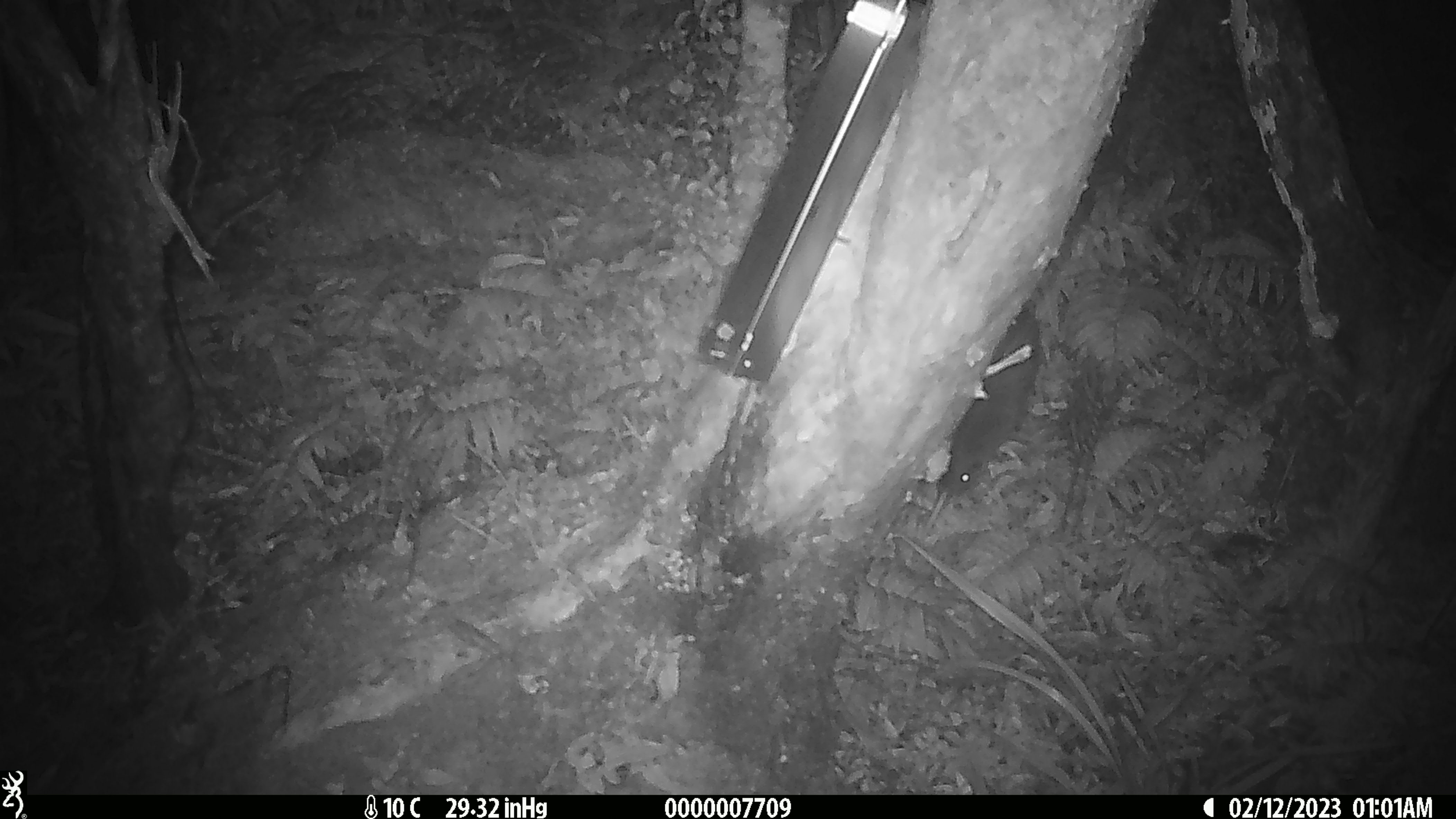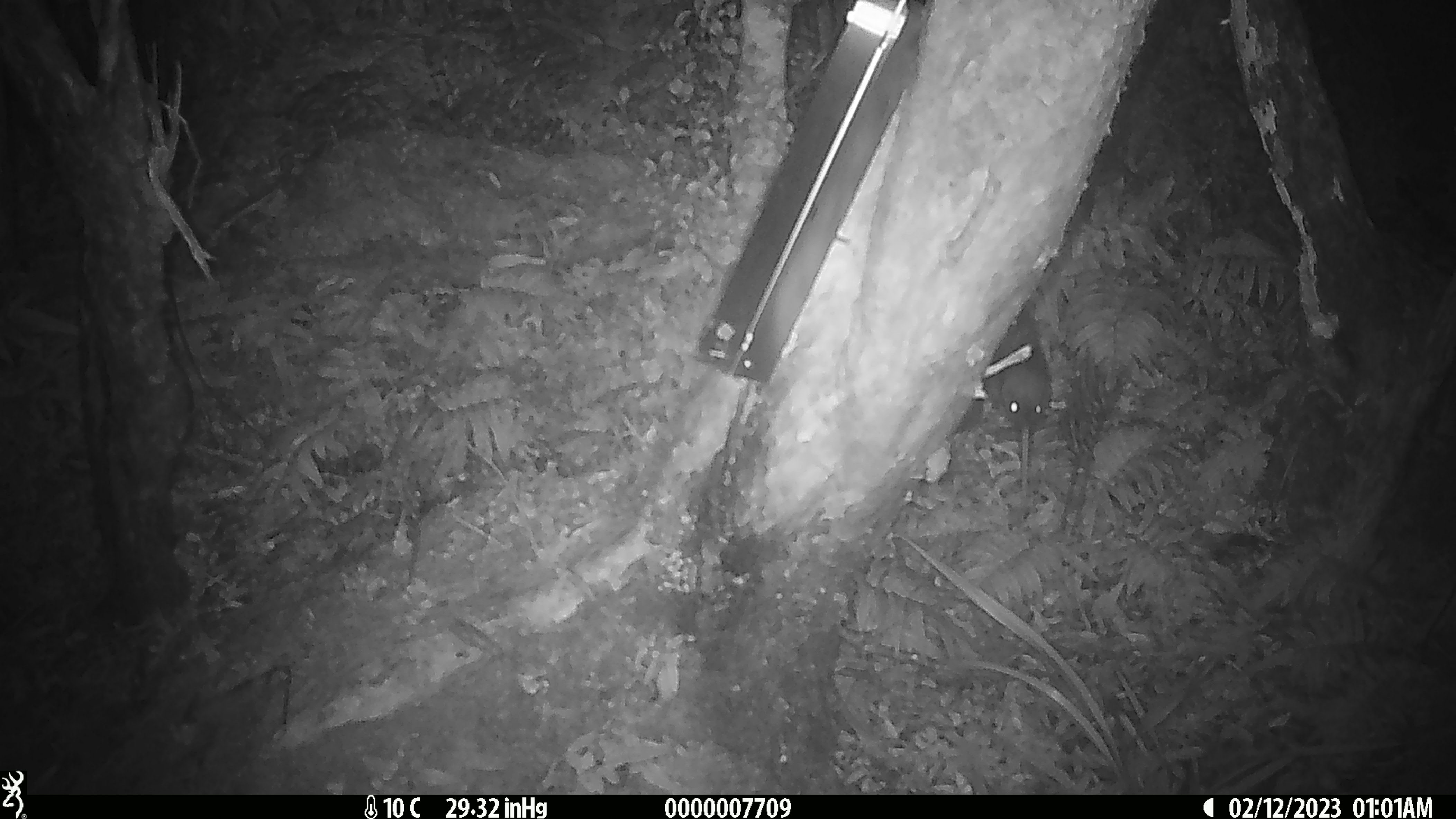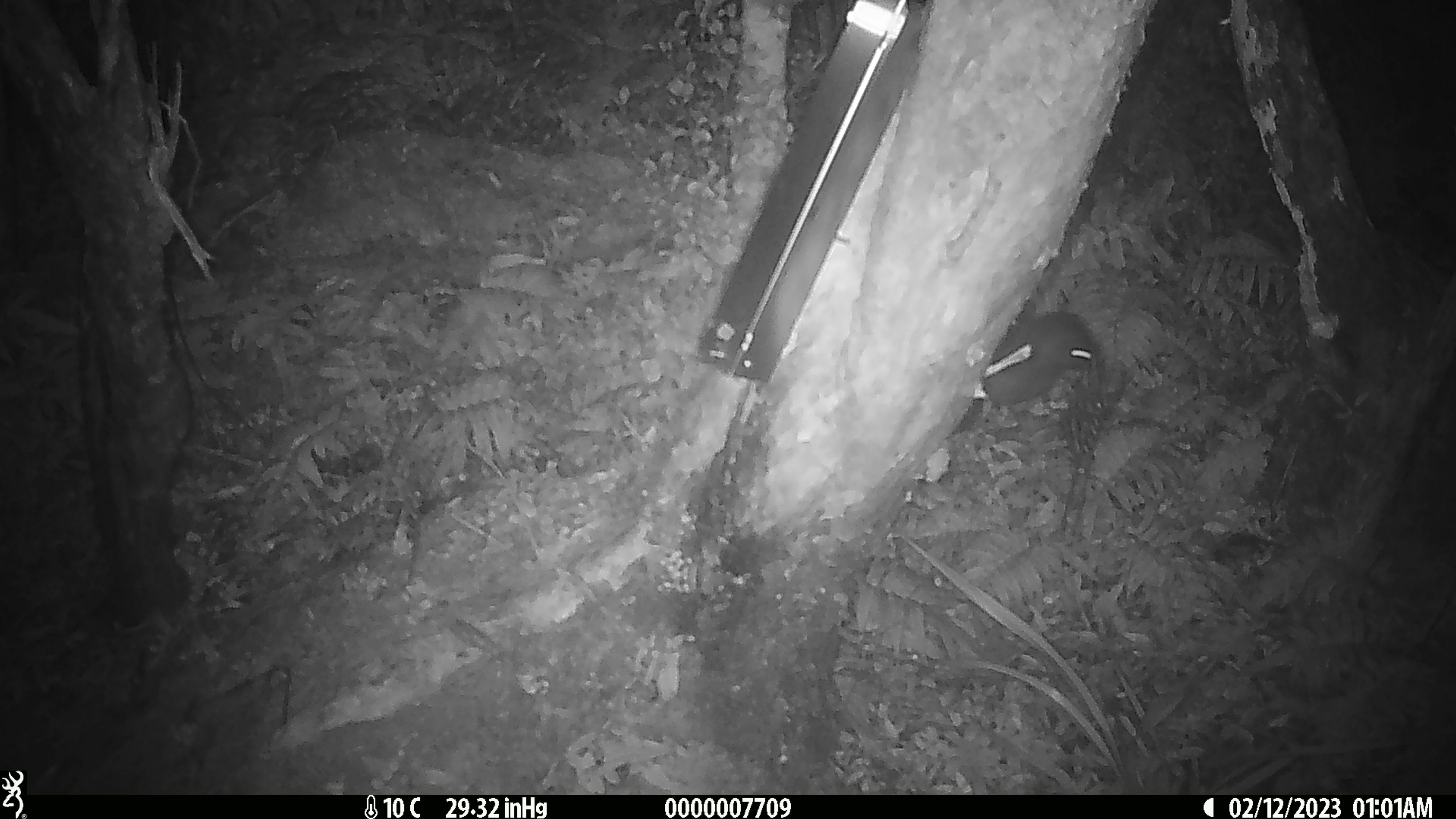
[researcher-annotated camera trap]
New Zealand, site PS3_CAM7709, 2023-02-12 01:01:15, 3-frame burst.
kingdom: Animalia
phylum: Chordata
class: Aves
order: Apterygiformes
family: Apterygidae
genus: Apteryx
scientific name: Apteryx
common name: kiwi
Kiwi (Apteryx).